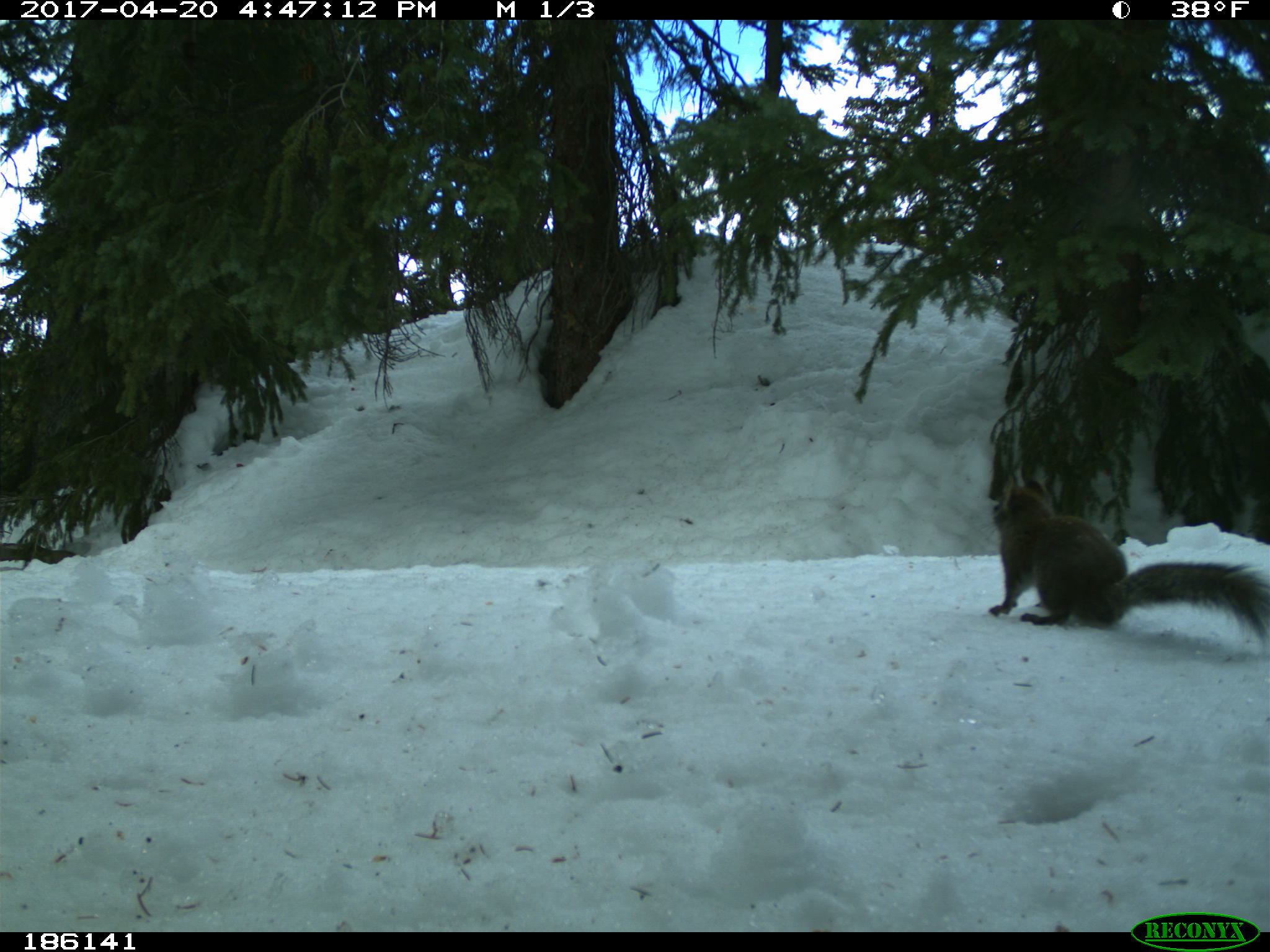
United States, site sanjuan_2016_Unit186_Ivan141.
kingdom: Animalia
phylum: Chordata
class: Mammalia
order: Rodentia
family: Sciuridae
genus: Tamiasciurus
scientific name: Tamiasciurus hudsonicus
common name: american red squirrel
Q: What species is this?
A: Tamiasciurus hudsonicus (american red squirrel).